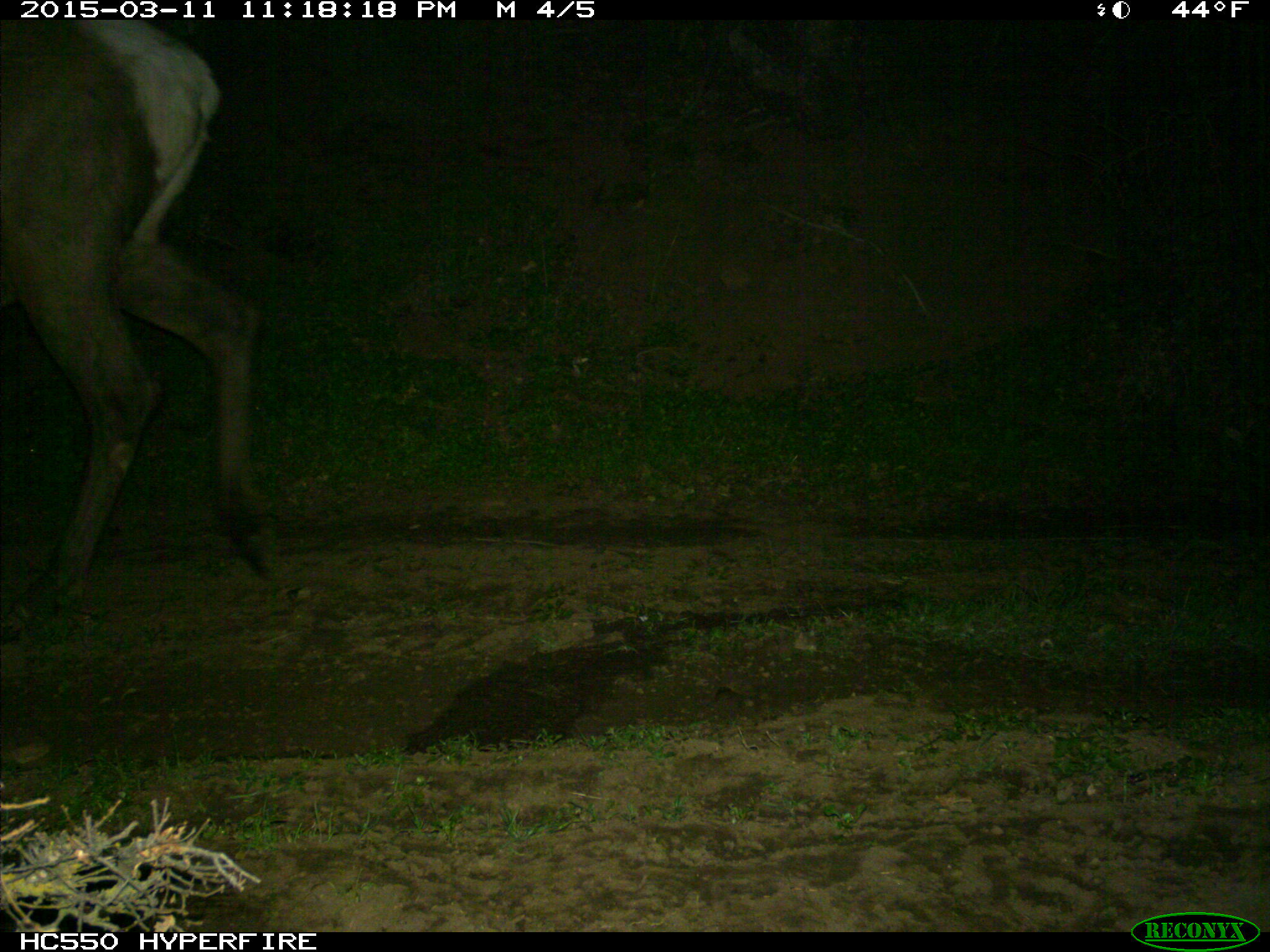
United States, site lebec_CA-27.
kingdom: Animalia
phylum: Chordata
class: Mammalia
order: Artiodactyla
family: Cervidae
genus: Cervus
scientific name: Cervus canadensis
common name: elk